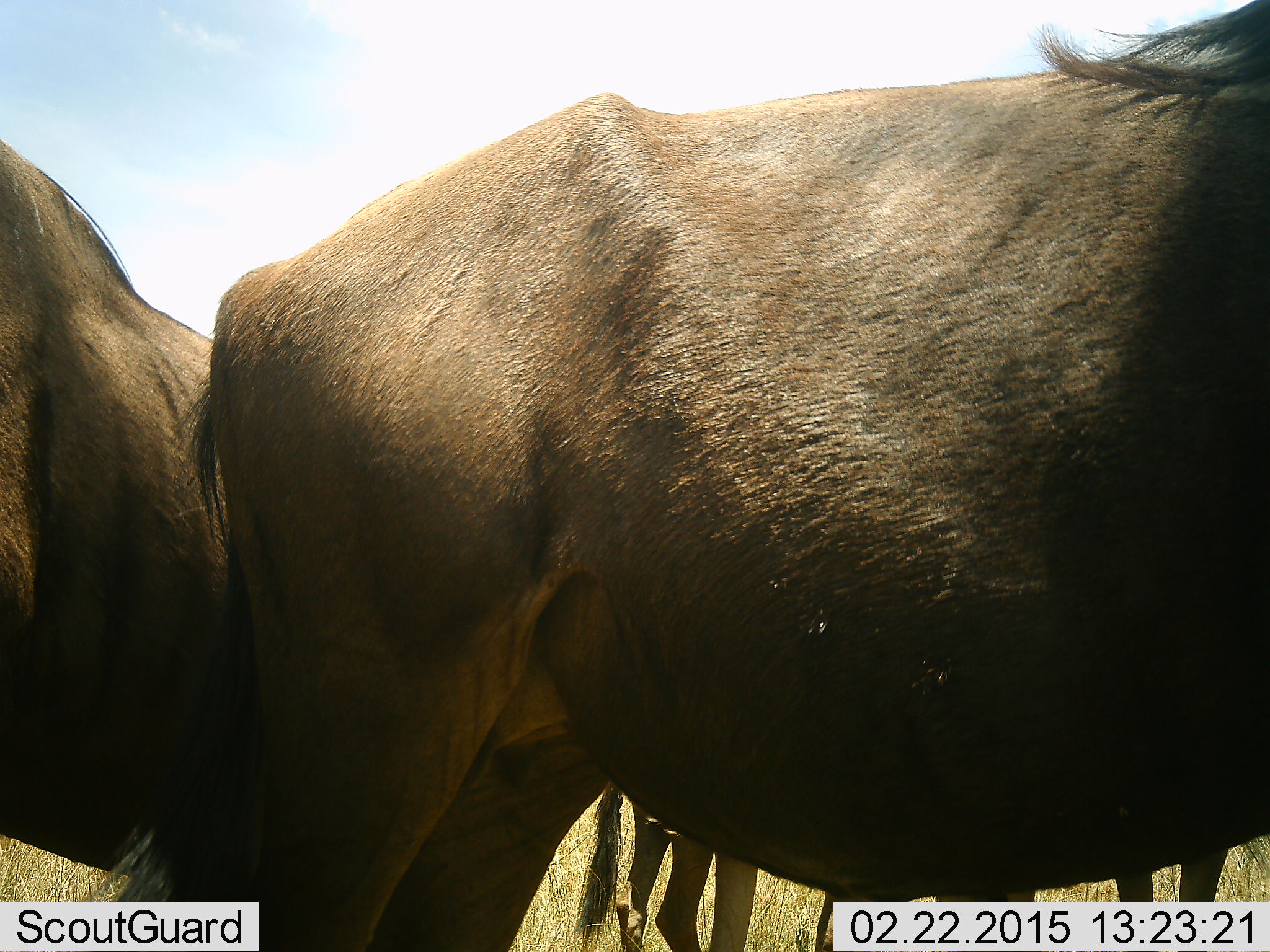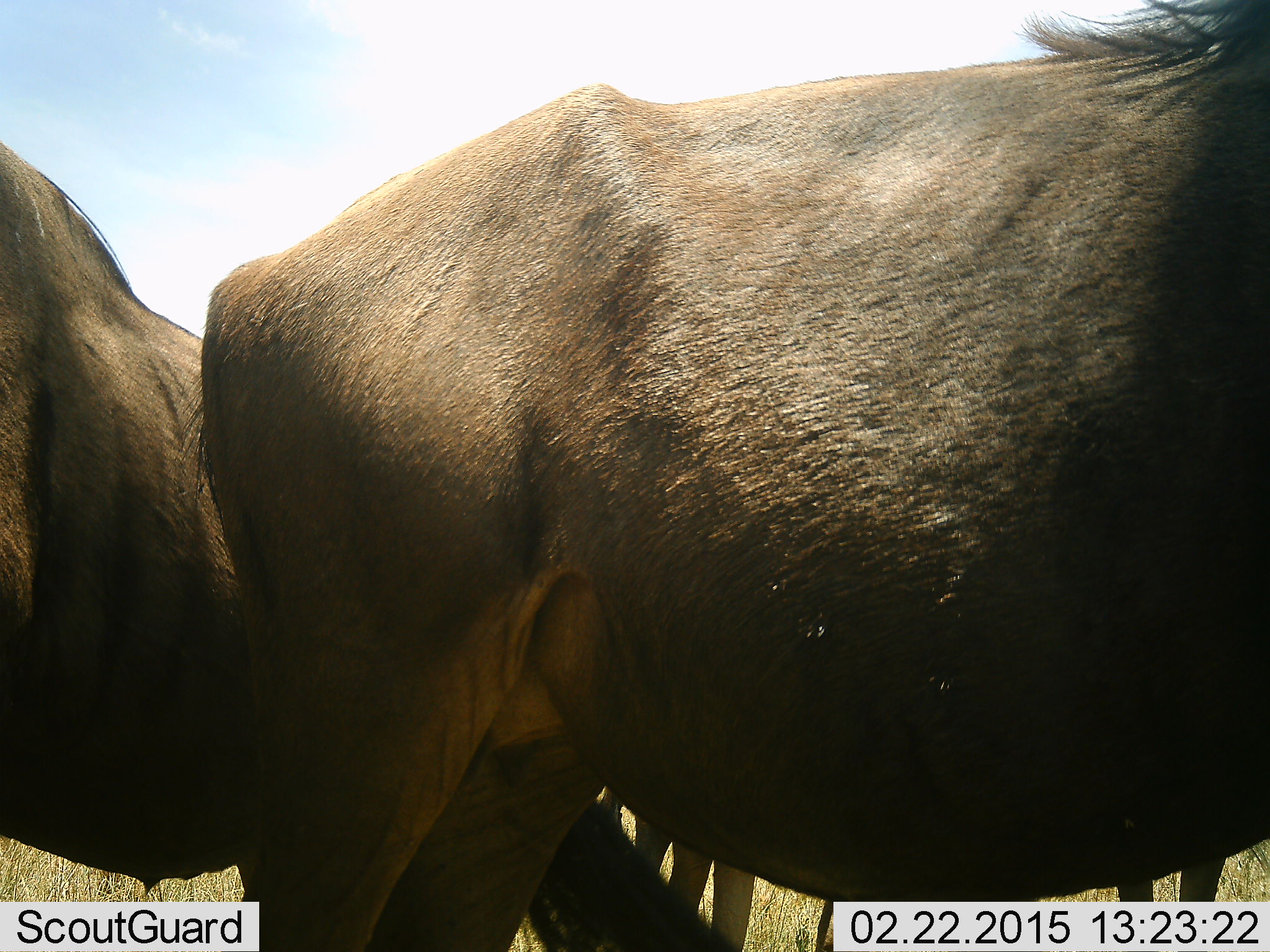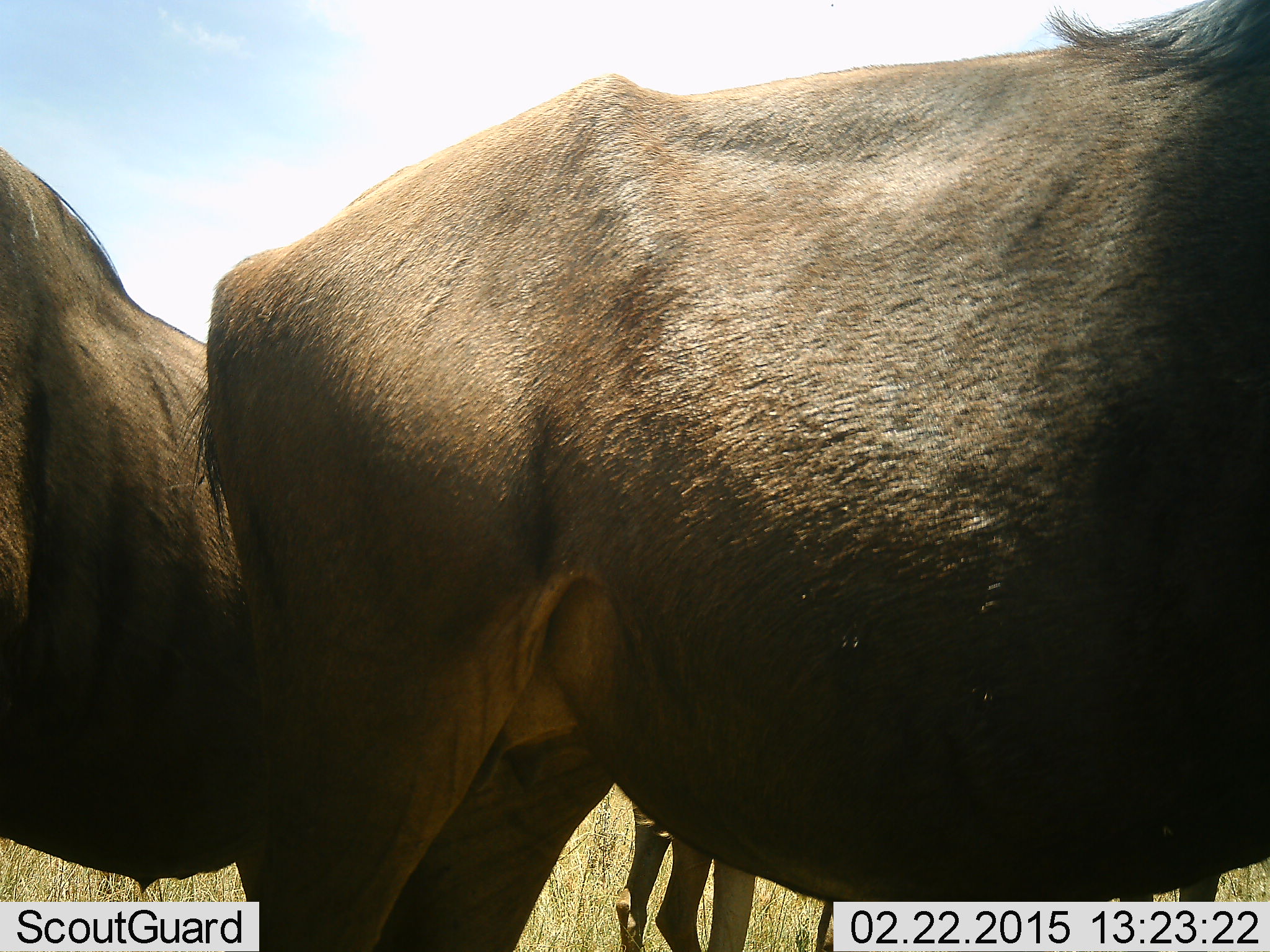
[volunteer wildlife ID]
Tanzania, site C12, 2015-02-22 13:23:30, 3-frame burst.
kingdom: Animalia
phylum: Chordata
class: Mammalia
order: Artiodactyla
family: Bovidae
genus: Connochaetes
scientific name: Connochaetes taurinus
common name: blue wildebeest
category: wildebeest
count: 3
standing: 90%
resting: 0%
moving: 10%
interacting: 0%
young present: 0%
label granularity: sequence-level